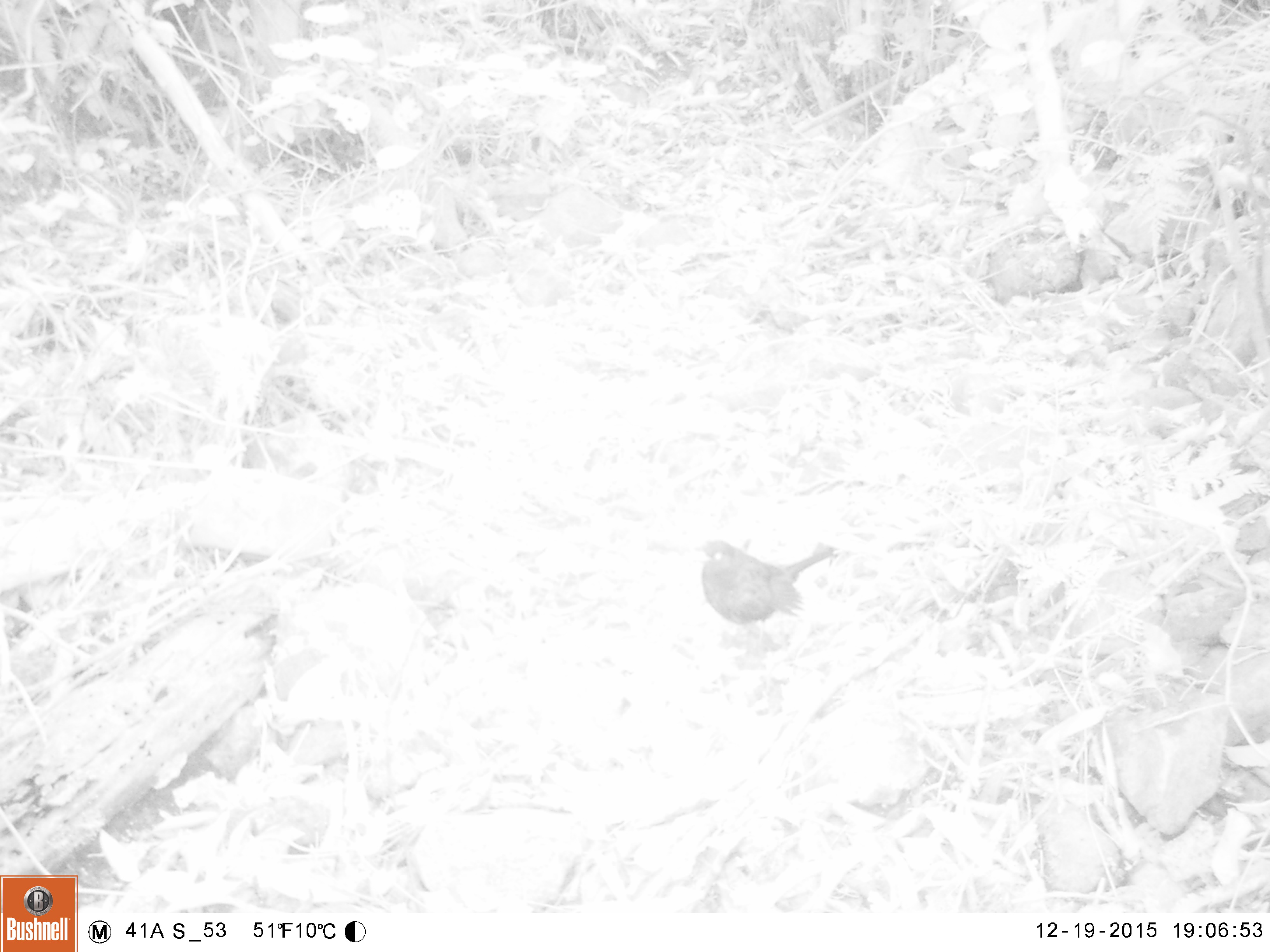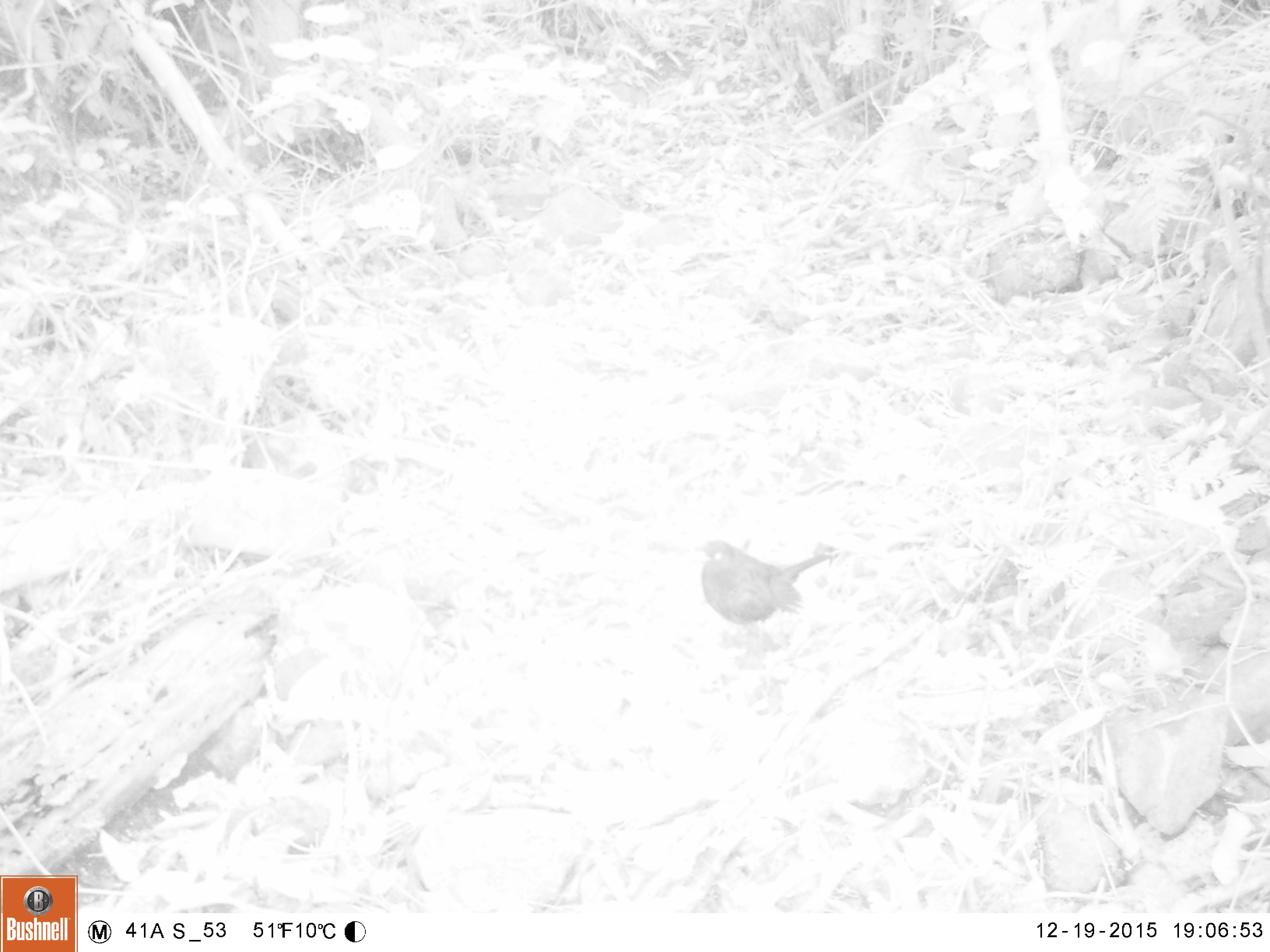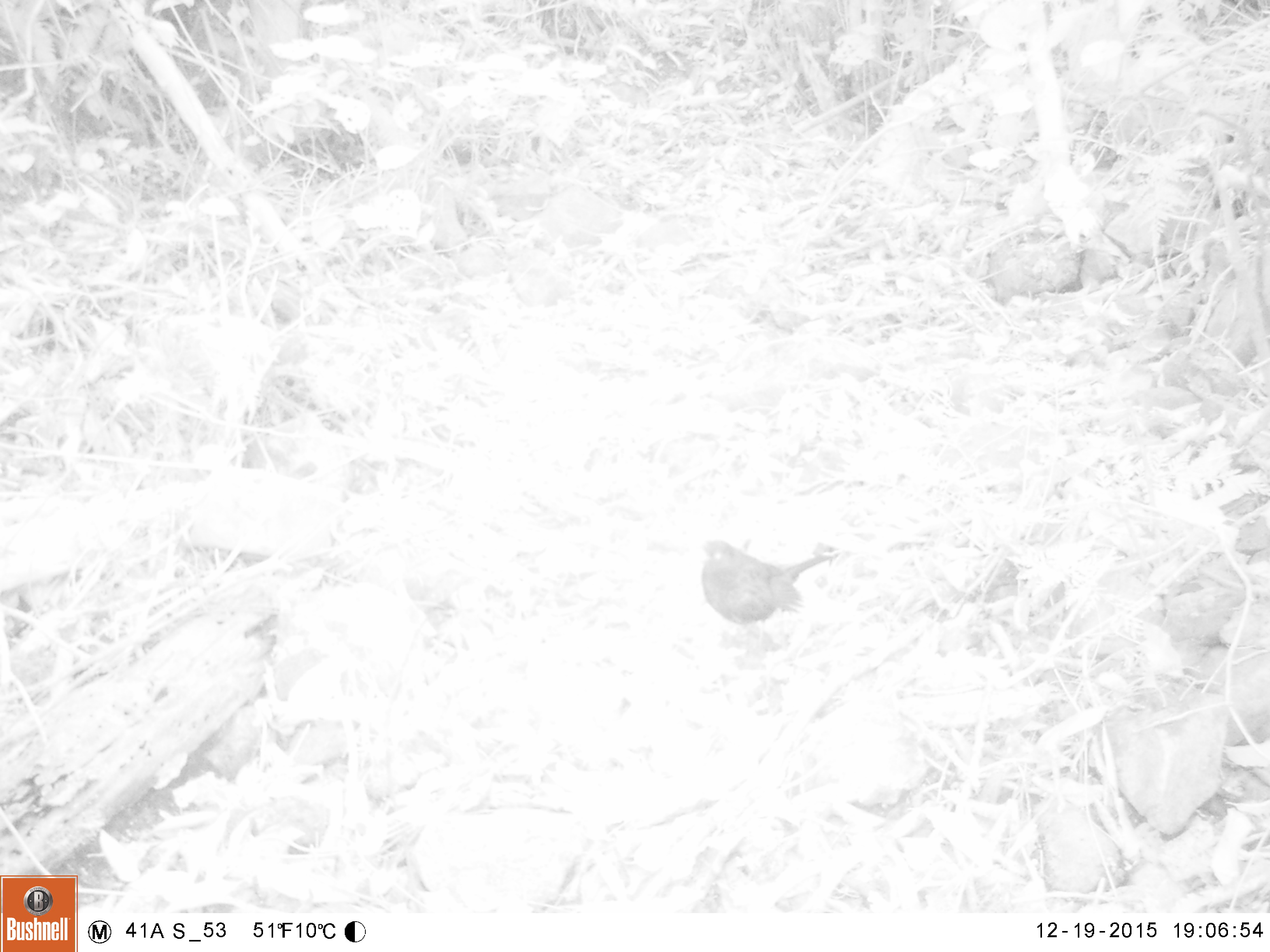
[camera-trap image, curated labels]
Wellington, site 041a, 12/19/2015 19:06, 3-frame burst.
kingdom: Animalia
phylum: Chordata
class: Aves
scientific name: Aves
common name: bird